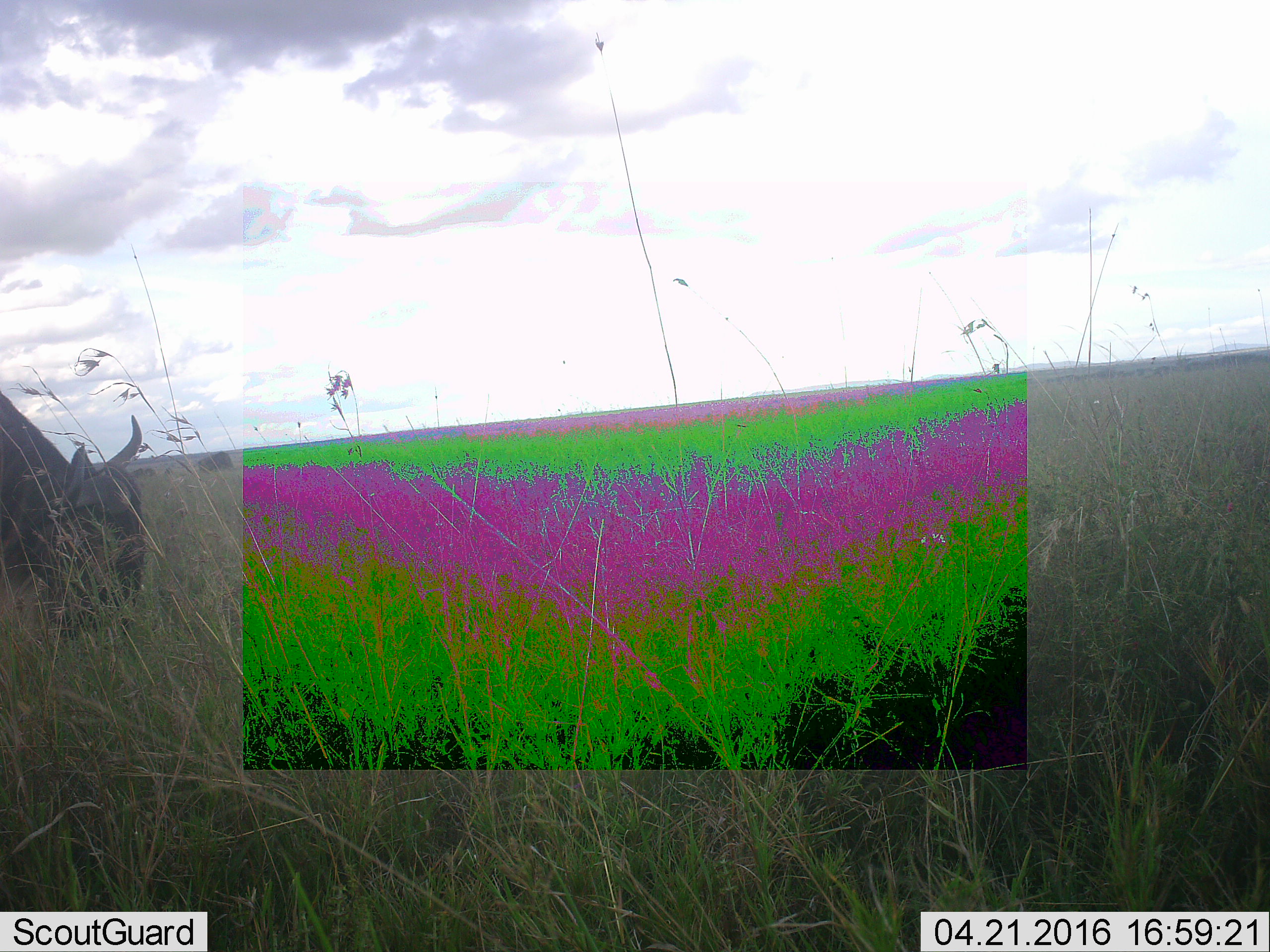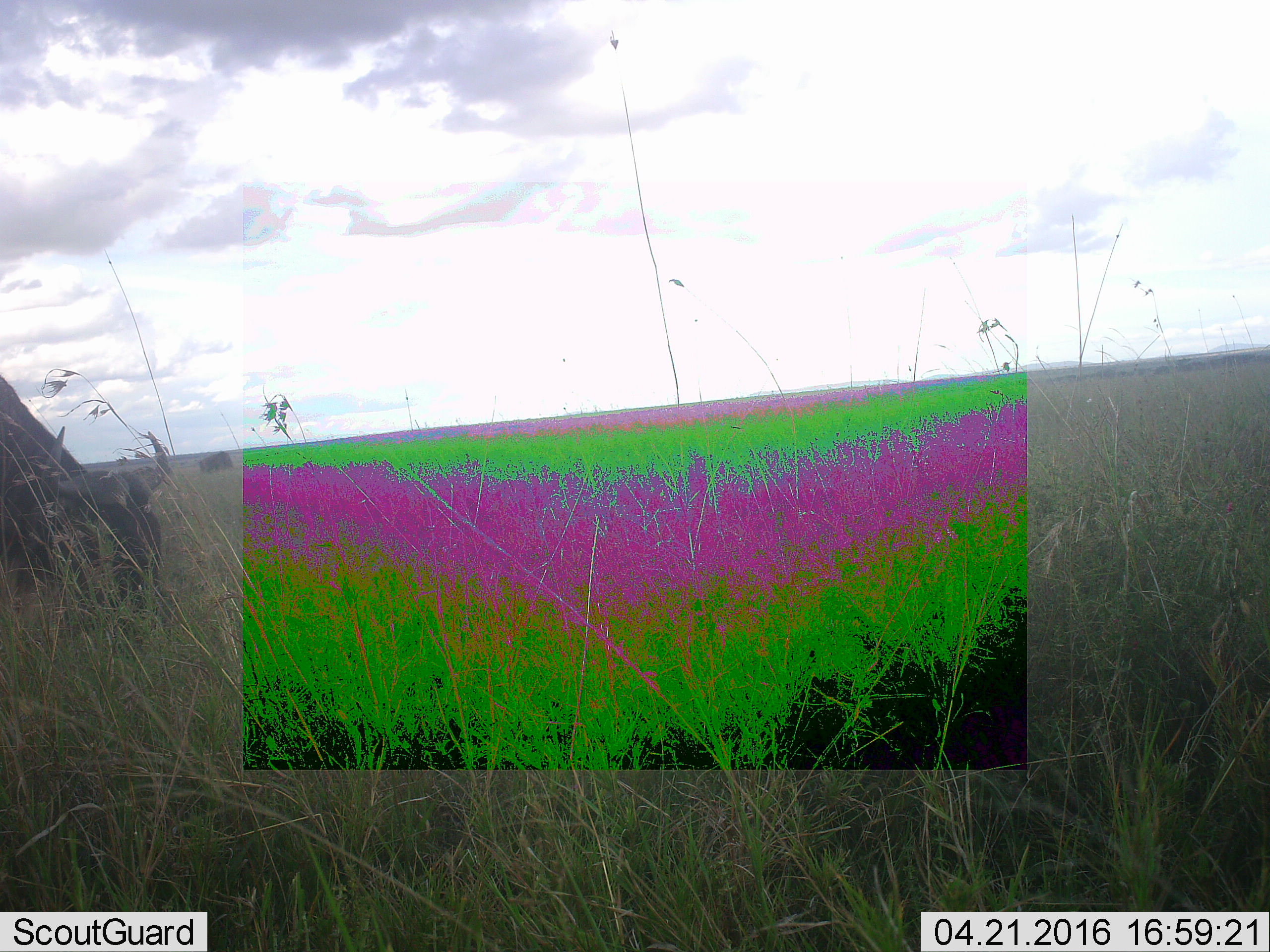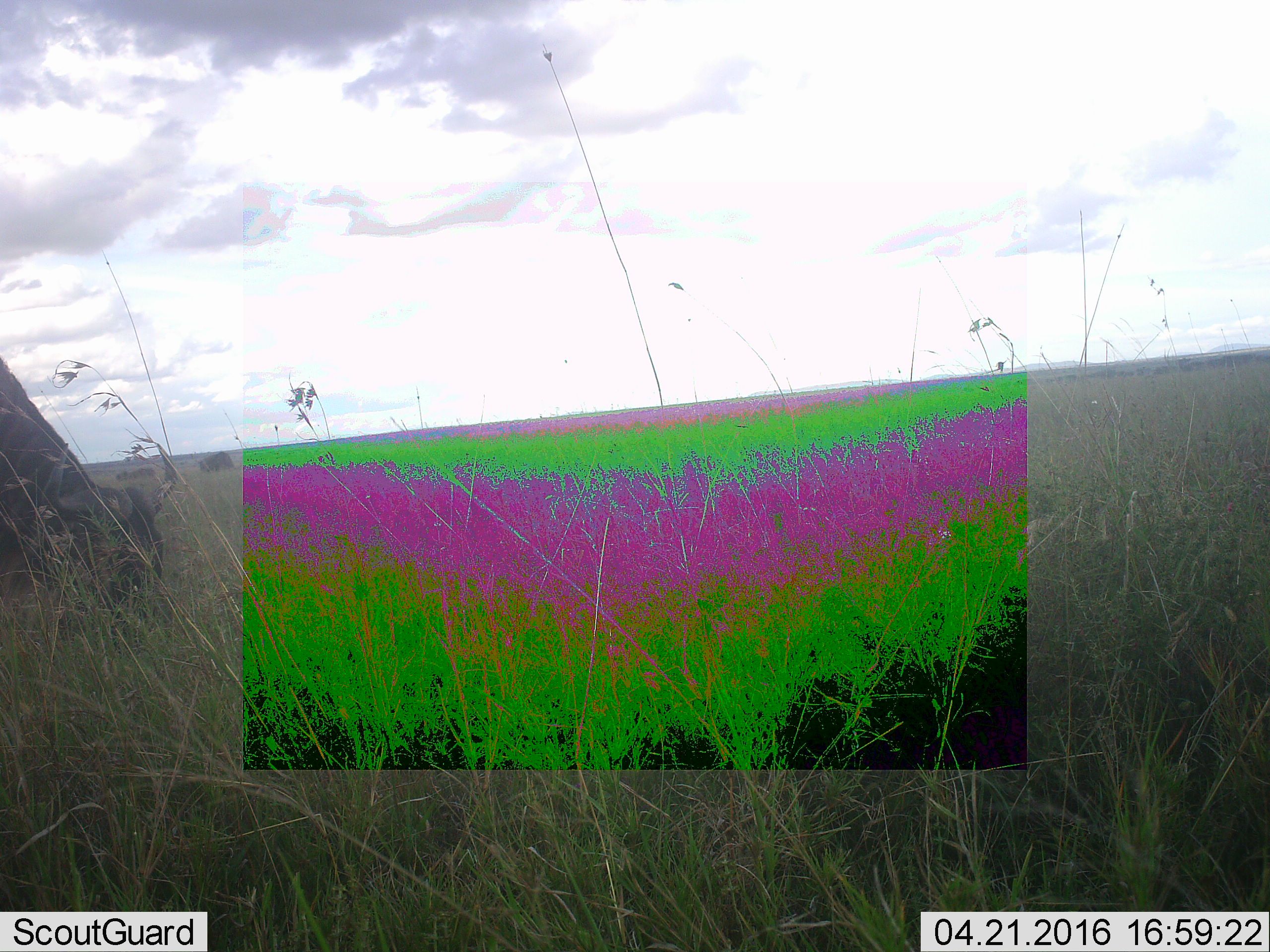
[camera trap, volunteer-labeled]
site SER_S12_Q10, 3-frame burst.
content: unidentified animal